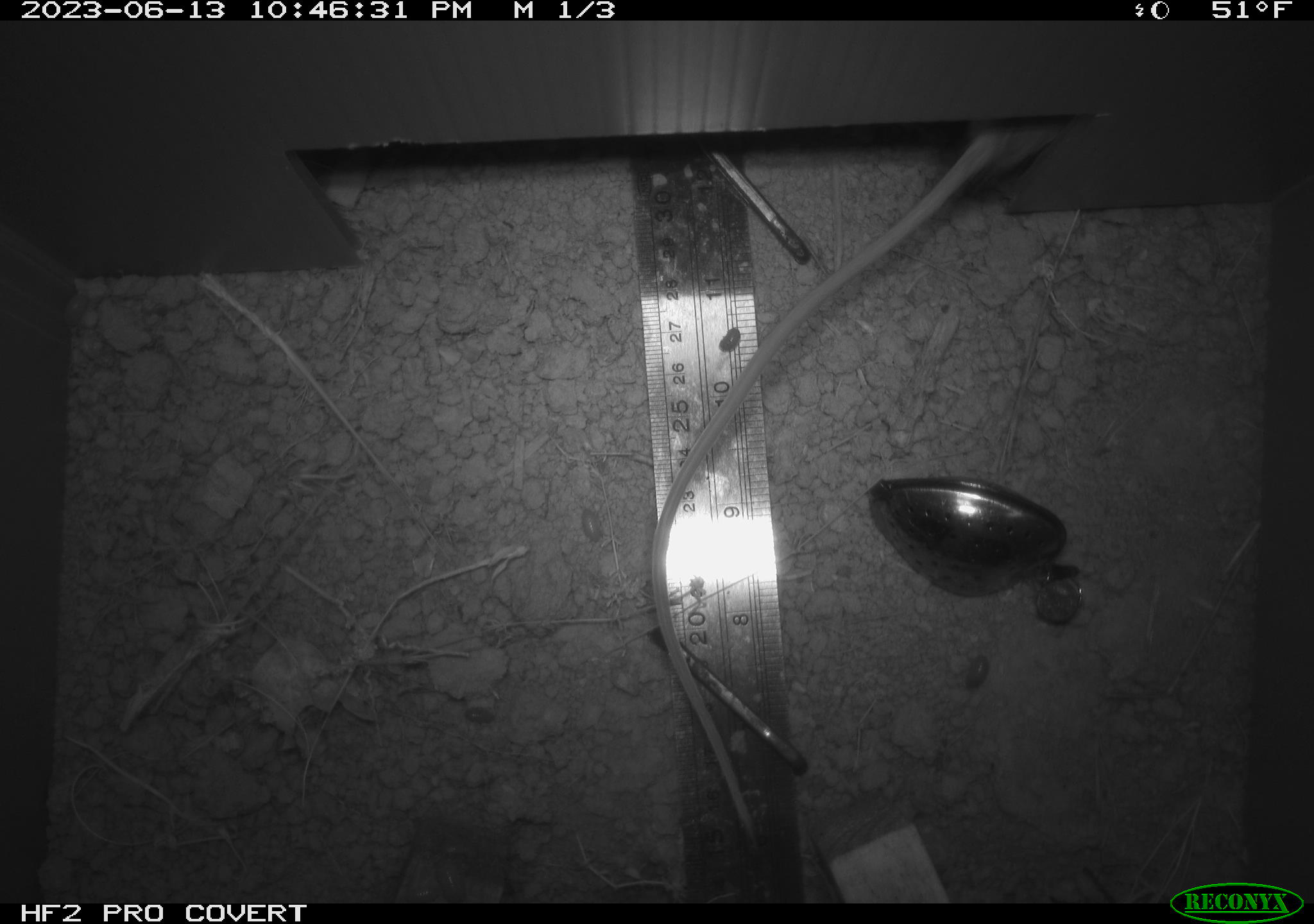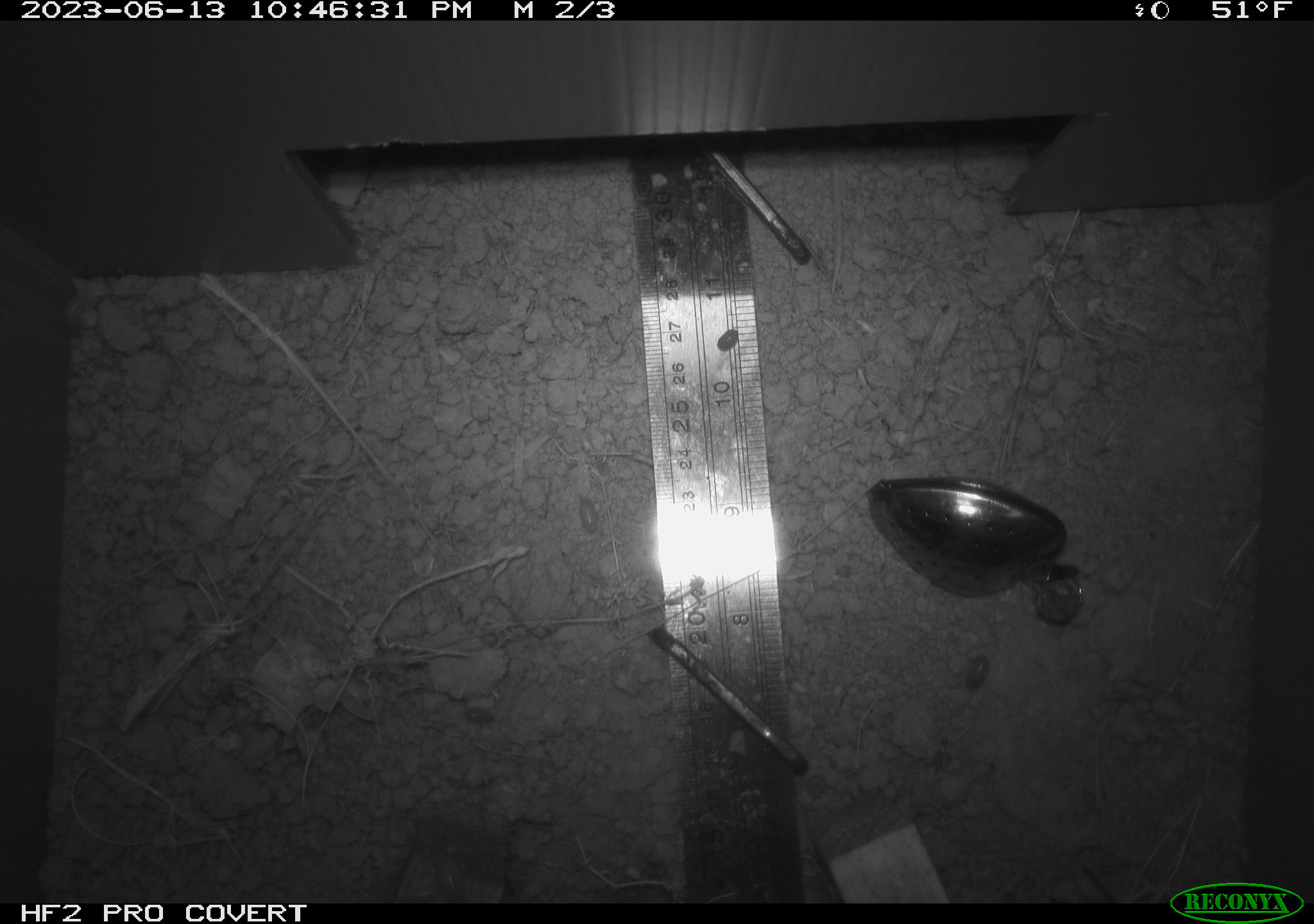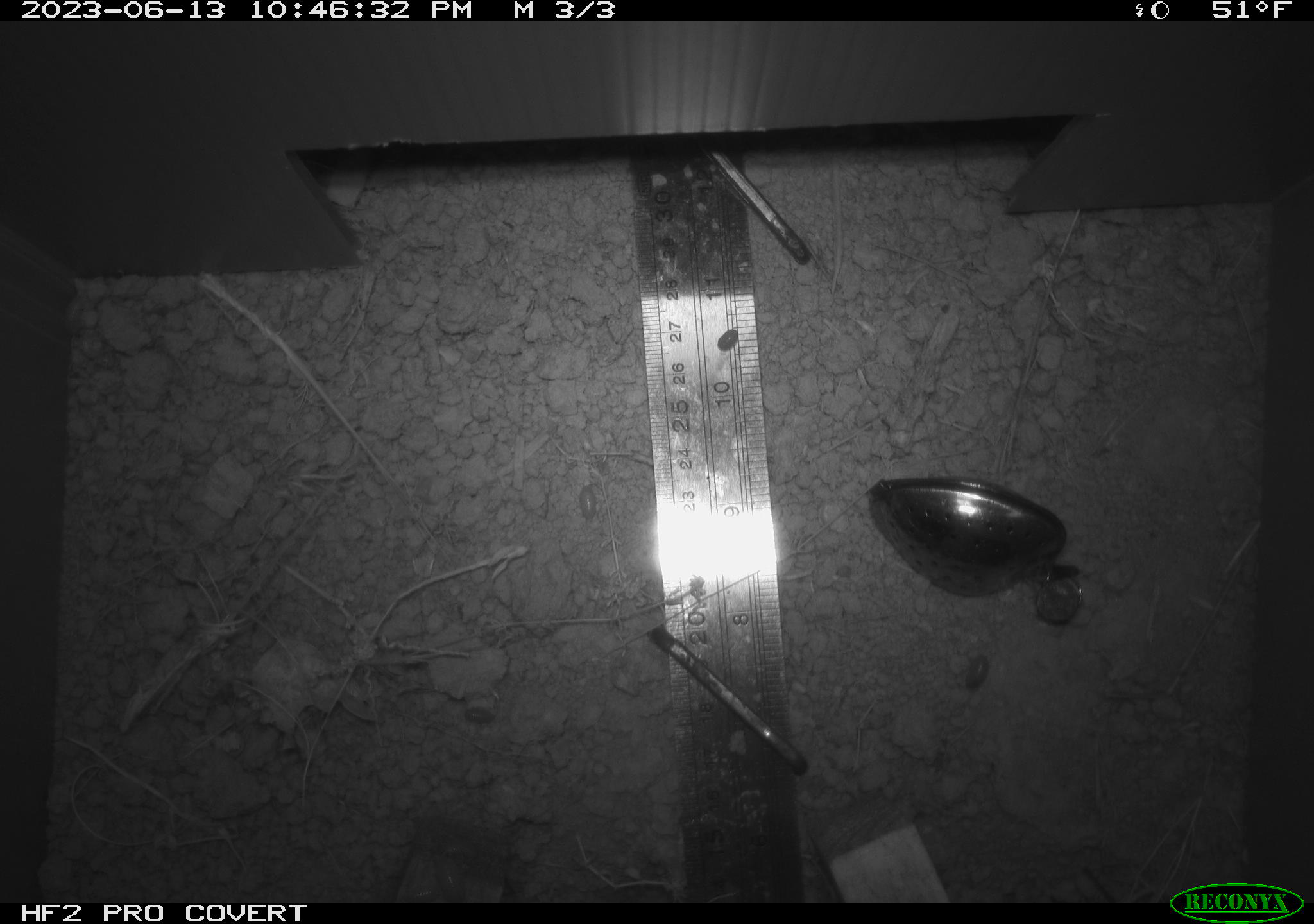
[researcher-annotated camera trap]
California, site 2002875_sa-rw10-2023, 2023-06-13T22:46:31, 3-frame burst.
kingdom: Animalia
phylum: Chordata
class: Mammalia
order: Rodentia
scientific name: Rodentia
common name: rodent